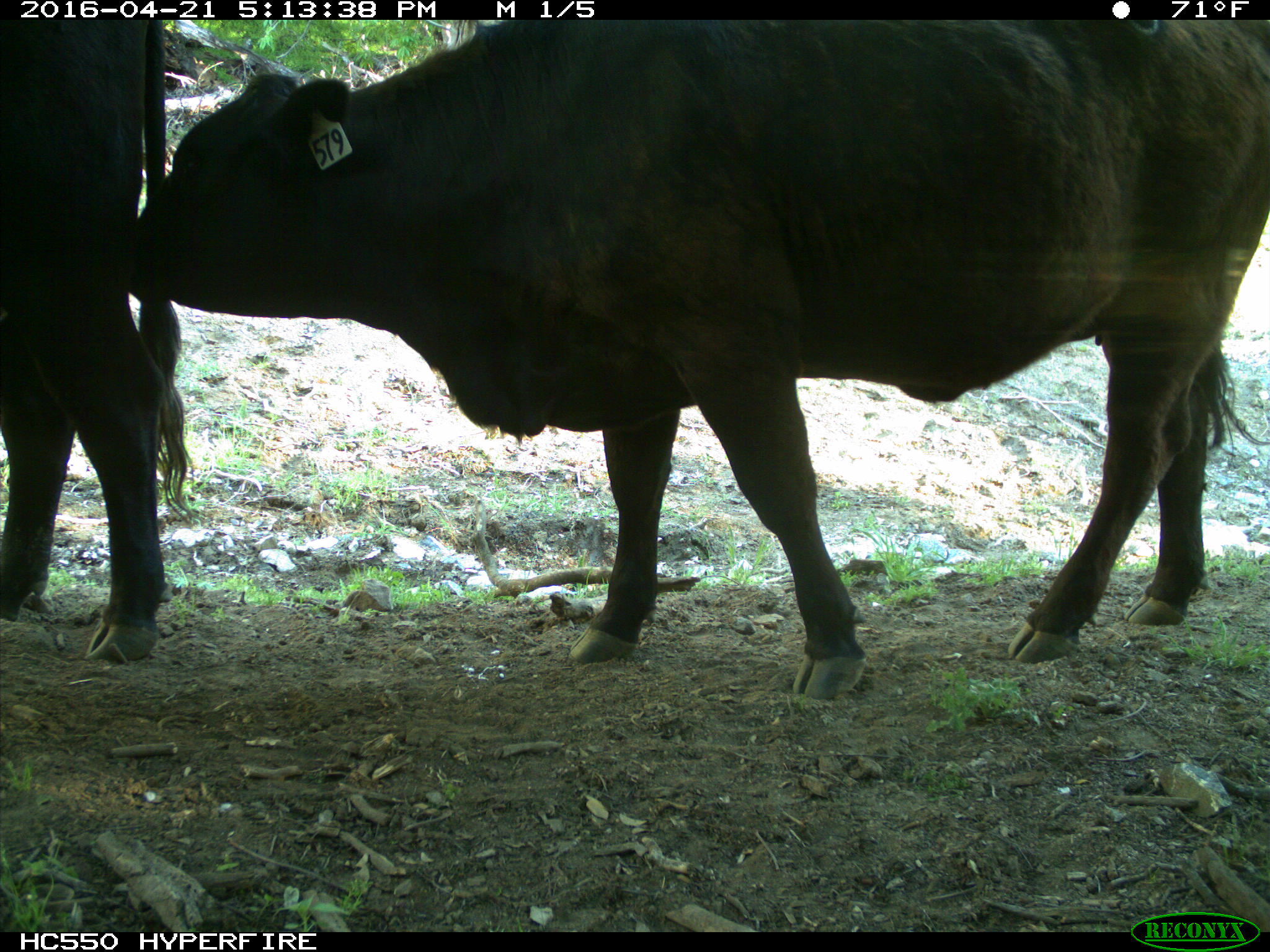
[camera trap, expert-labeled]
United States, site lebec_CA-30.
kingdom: Animalia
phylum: Chordata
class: Mammalia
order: Artiodactyla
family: Bovidae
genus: Bos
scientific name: Bos taurus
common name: domestic cow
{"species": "Bos taurus (domestic cow)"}